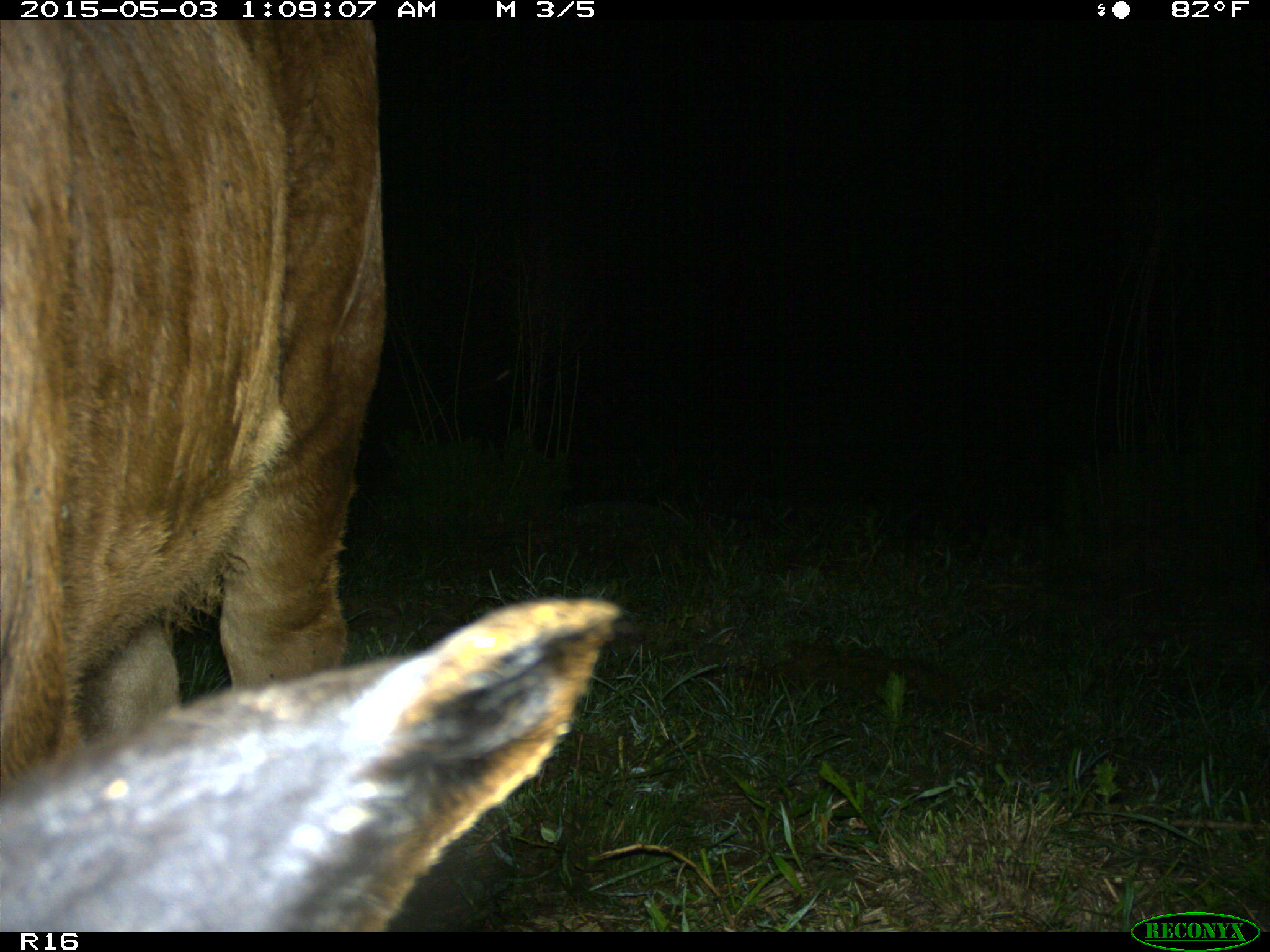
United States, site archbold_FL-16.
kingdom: Animalia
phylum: Chordata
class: Mammalia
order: Artiodactyla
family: Bovidae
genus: Bos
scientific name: Bos taurus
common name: domestic cow